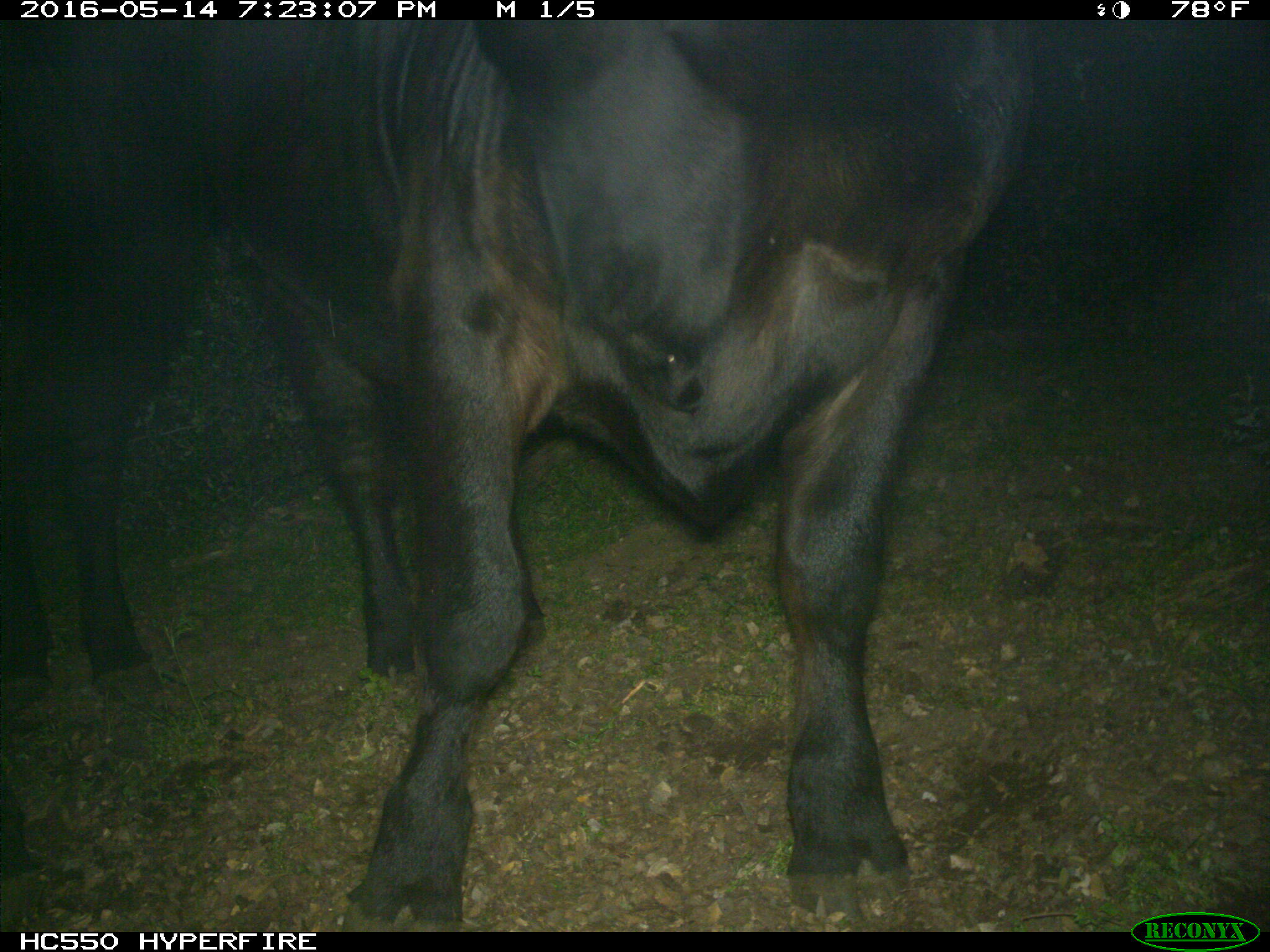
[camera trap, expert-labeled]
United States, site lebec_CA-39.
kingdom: Animalia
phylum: Chordata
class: Mammalia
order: Artiodactyla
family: Bovidae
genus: Bos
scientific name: Bos taurus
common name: domestic cow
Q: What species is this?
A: Bos taurus (domestic cow).